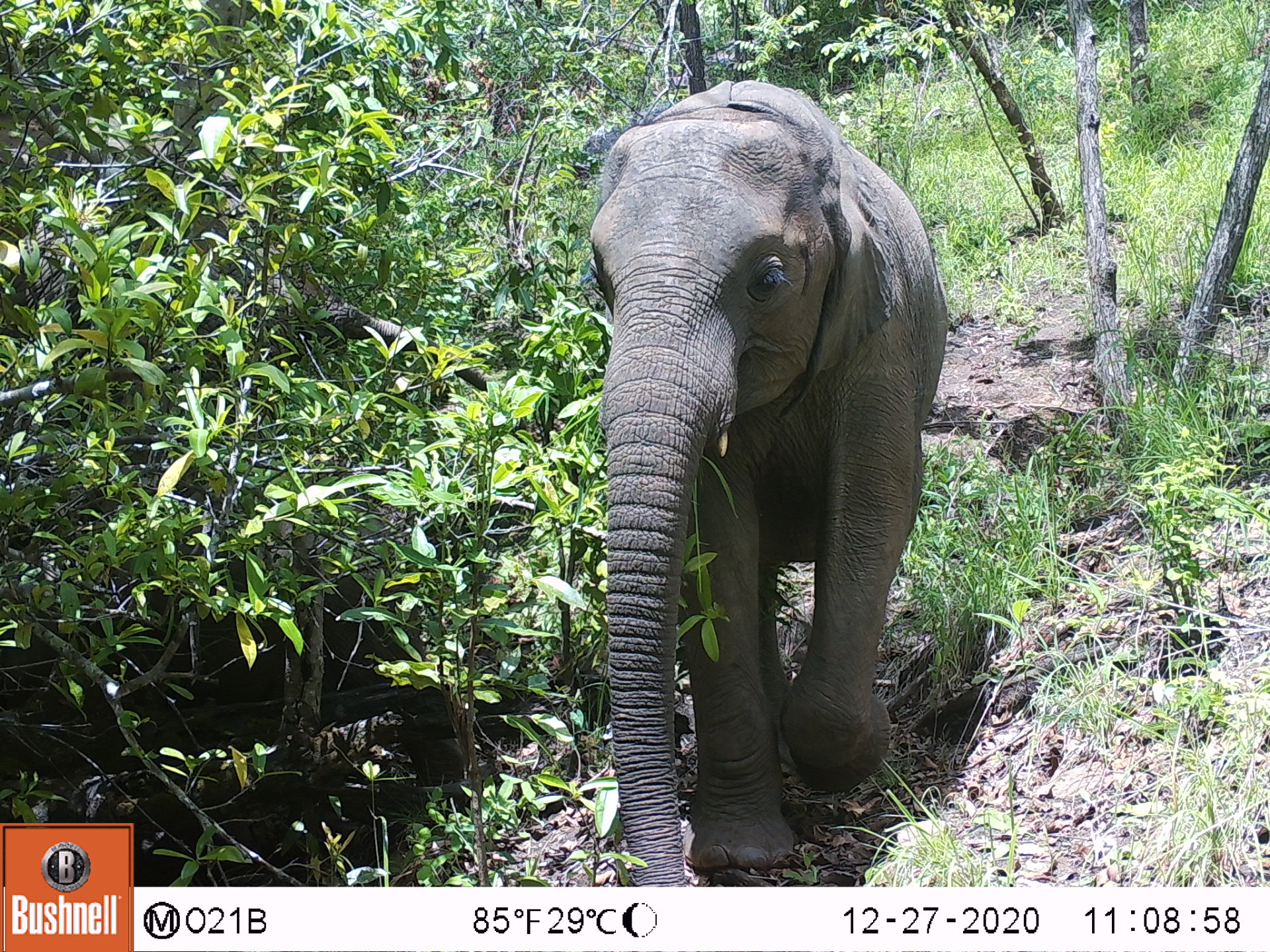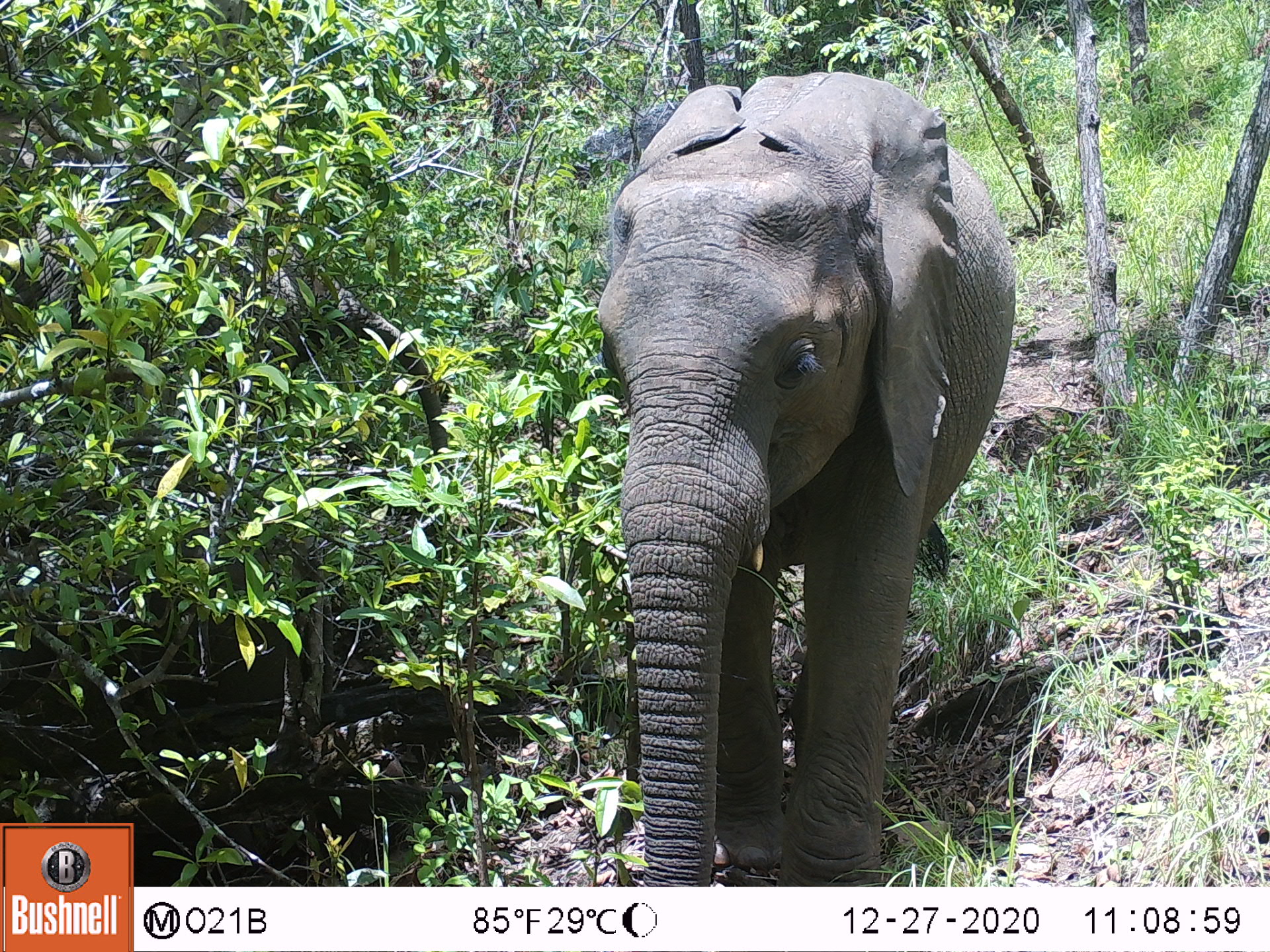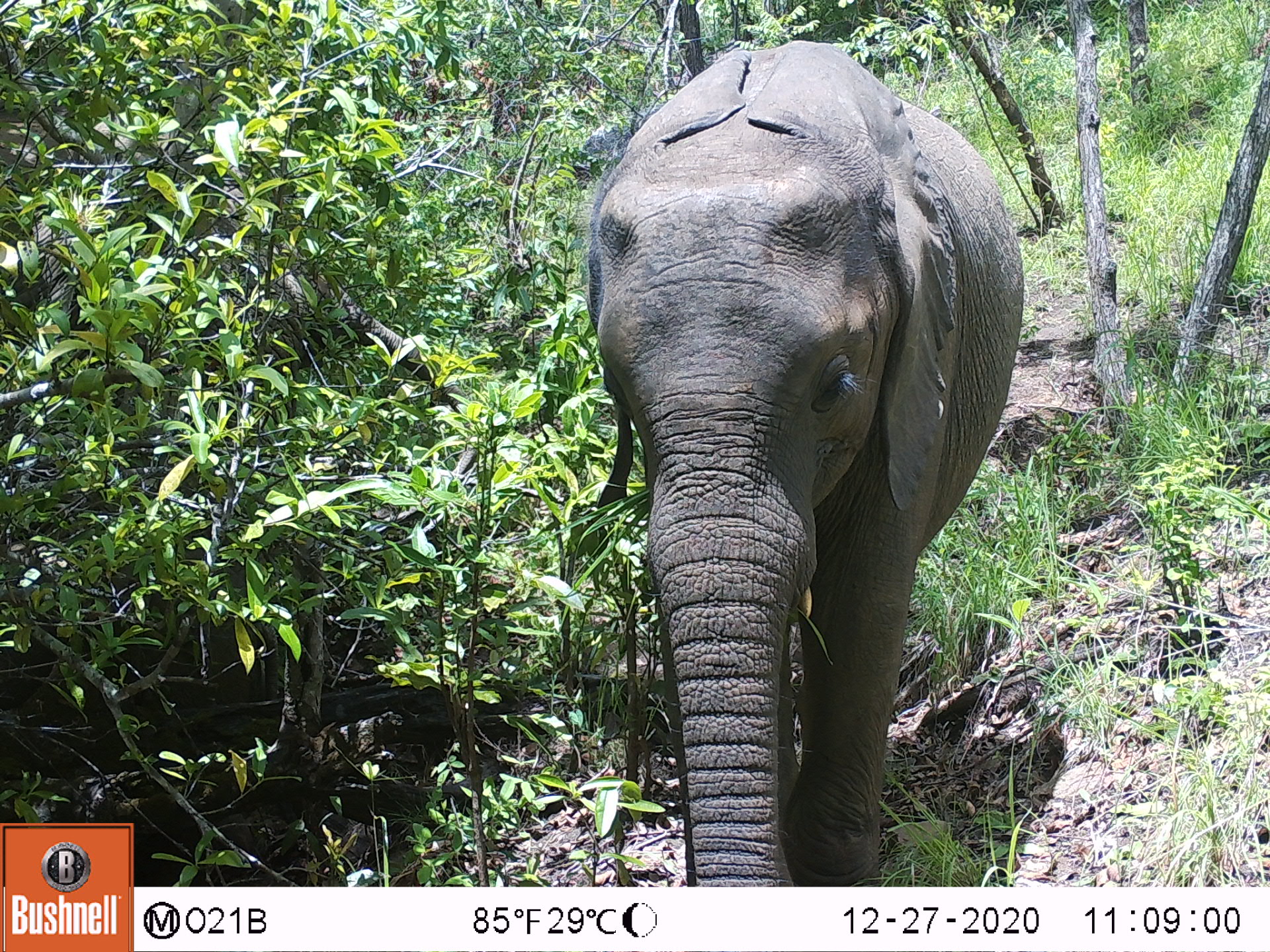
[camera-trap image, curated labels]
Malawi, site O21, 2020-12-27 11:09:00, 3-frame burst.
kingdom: Animalia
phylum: Chordata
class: Mammalia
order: Proboscidea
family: Elephantidae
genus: Loxodonta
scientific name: Loxodonta africana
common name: african savanna elephant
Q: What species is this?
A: African savanna elephant (Loxodonta africana).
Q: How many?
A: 2.